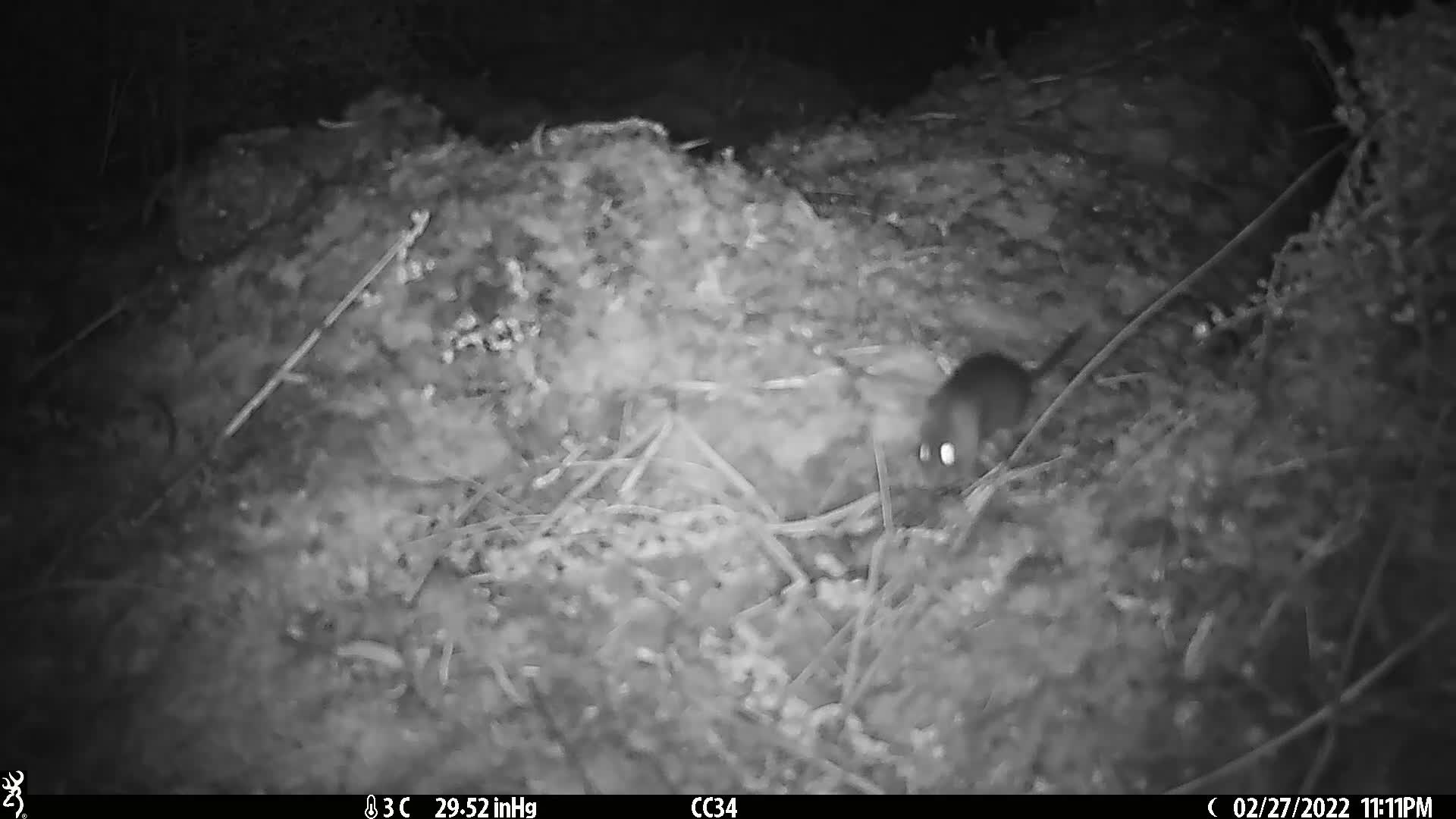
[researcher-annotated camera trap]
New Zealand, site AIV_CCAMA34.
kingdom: Animalia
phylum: Chordata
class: Mammalia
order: Rodentia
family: Muridae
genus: Mus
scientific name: Mus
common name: mouse